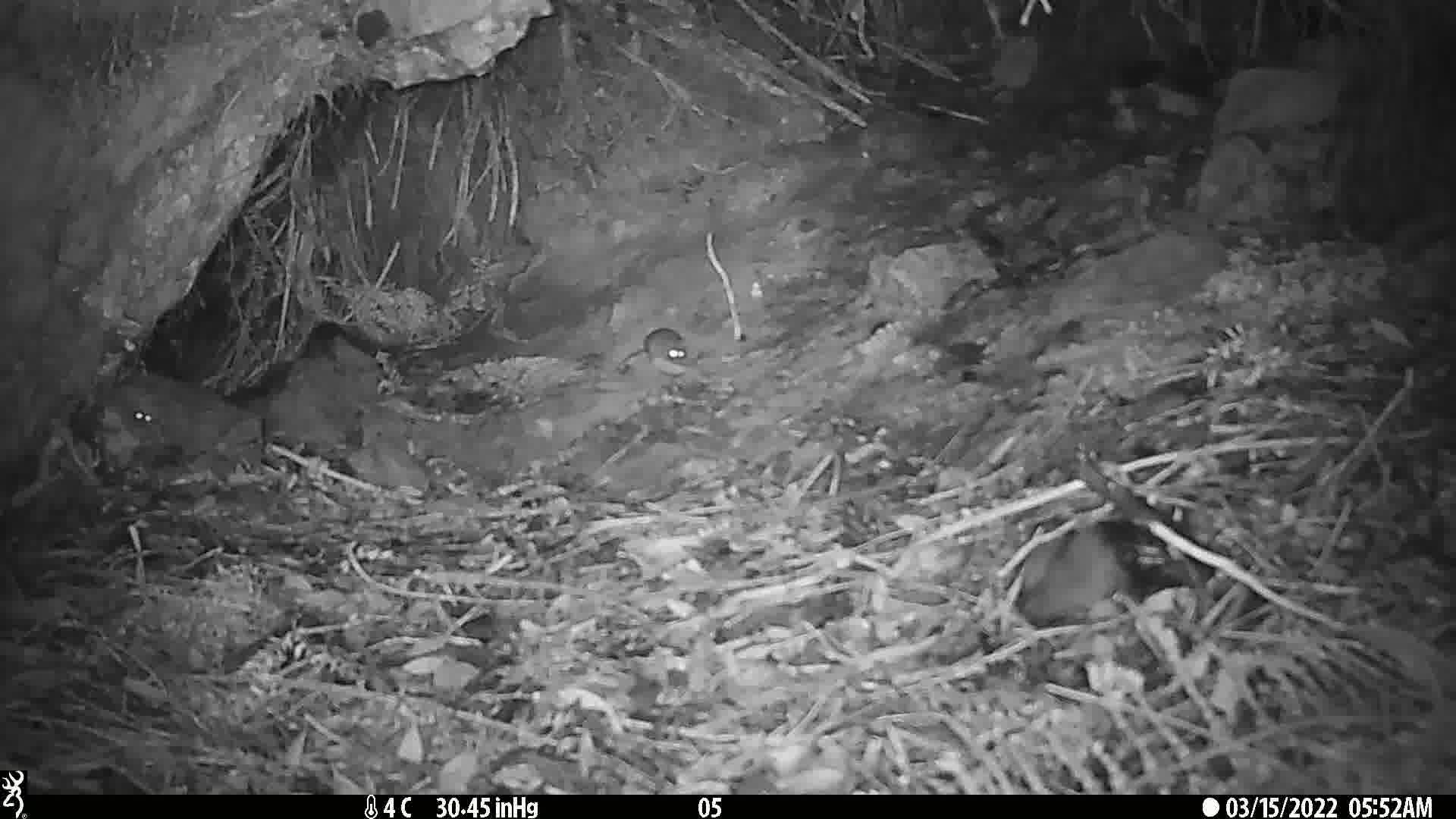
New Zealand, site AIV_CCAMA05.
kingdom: Animalia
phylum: Chordata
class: Mammalia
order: Rodentia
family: Muridae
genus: Mus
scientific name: Mus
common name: mouse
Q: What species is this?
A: Mouse (Mus).